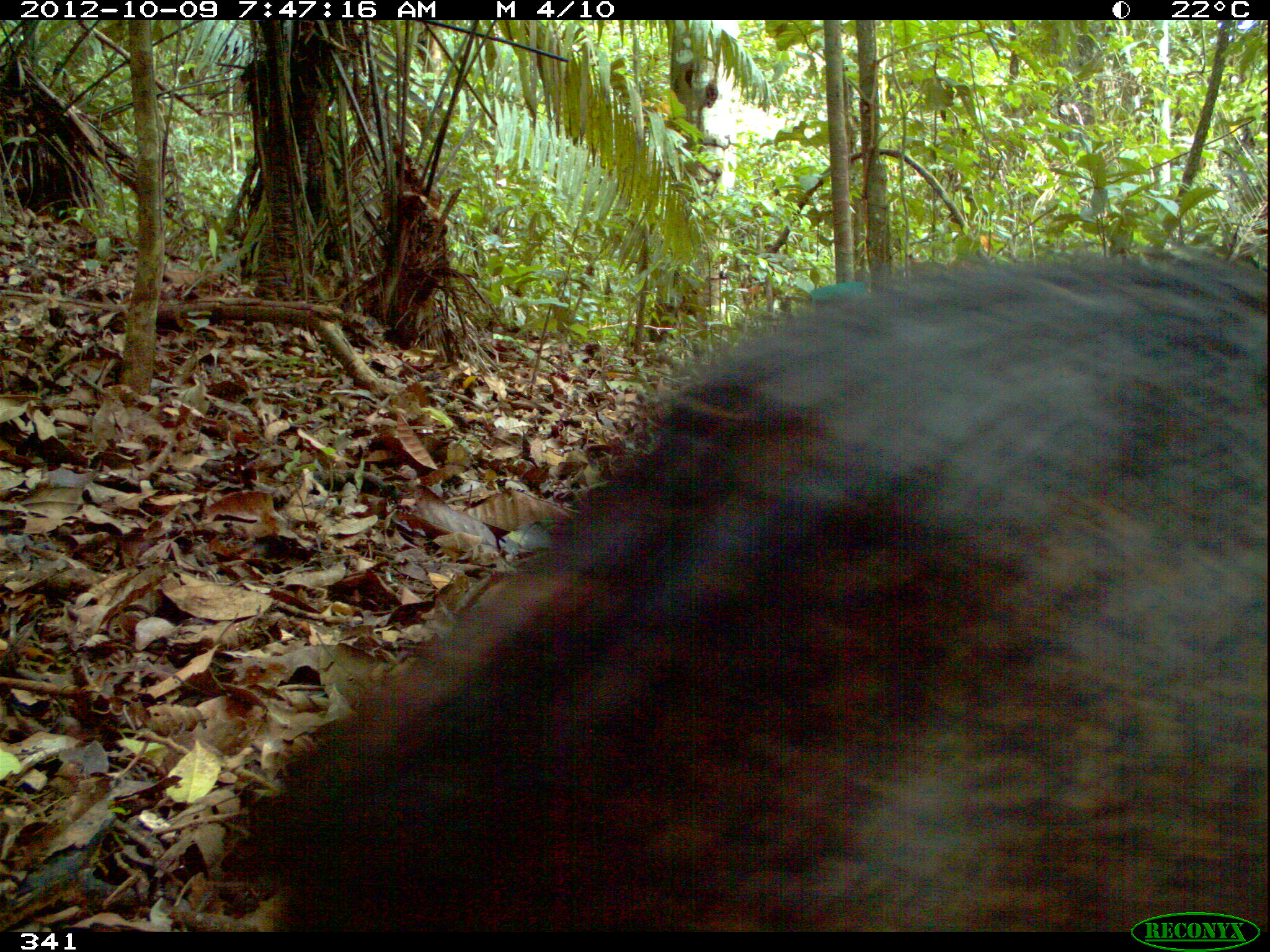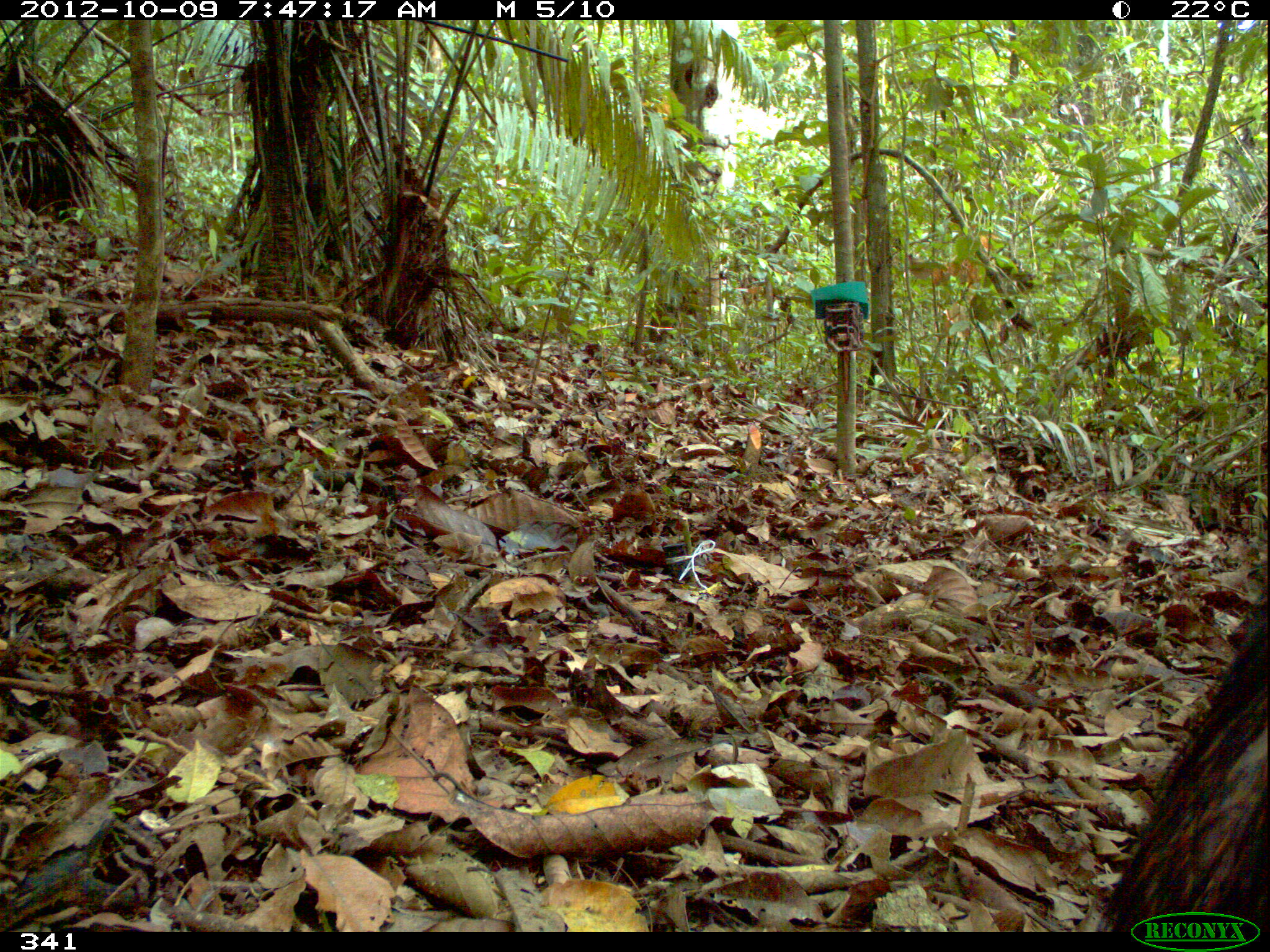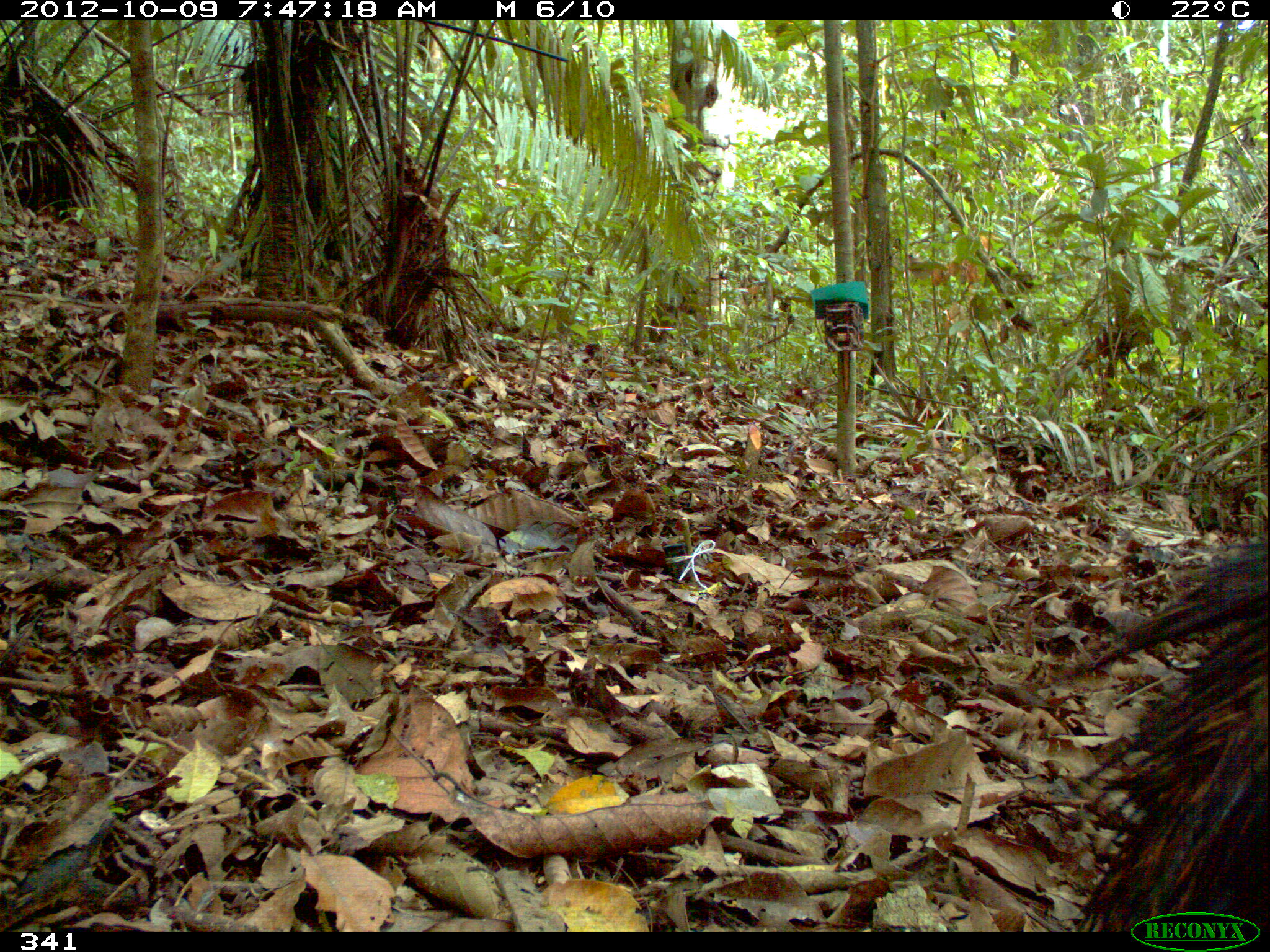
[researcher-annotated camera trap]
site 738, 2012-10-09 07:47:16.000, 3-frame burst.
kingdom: Animalia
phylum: Chordata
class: Mammalia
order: Artiodactyla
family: Tayassuidae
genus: Tayassu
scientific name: Tayassu pecari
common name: white-lipped peccary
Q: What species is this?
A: Tayassu pecari (white-lipped peccary).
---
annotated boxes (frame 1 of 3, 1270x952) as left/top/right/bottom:
tayassu pecari: 223/240/1270/930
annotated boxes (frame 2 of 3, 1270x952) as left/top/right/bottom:
tayassu pecari: 1102/597/1265/933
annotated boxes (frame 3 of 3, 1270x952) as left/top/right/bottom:
tayassu pecari: 1064/548/1267/931